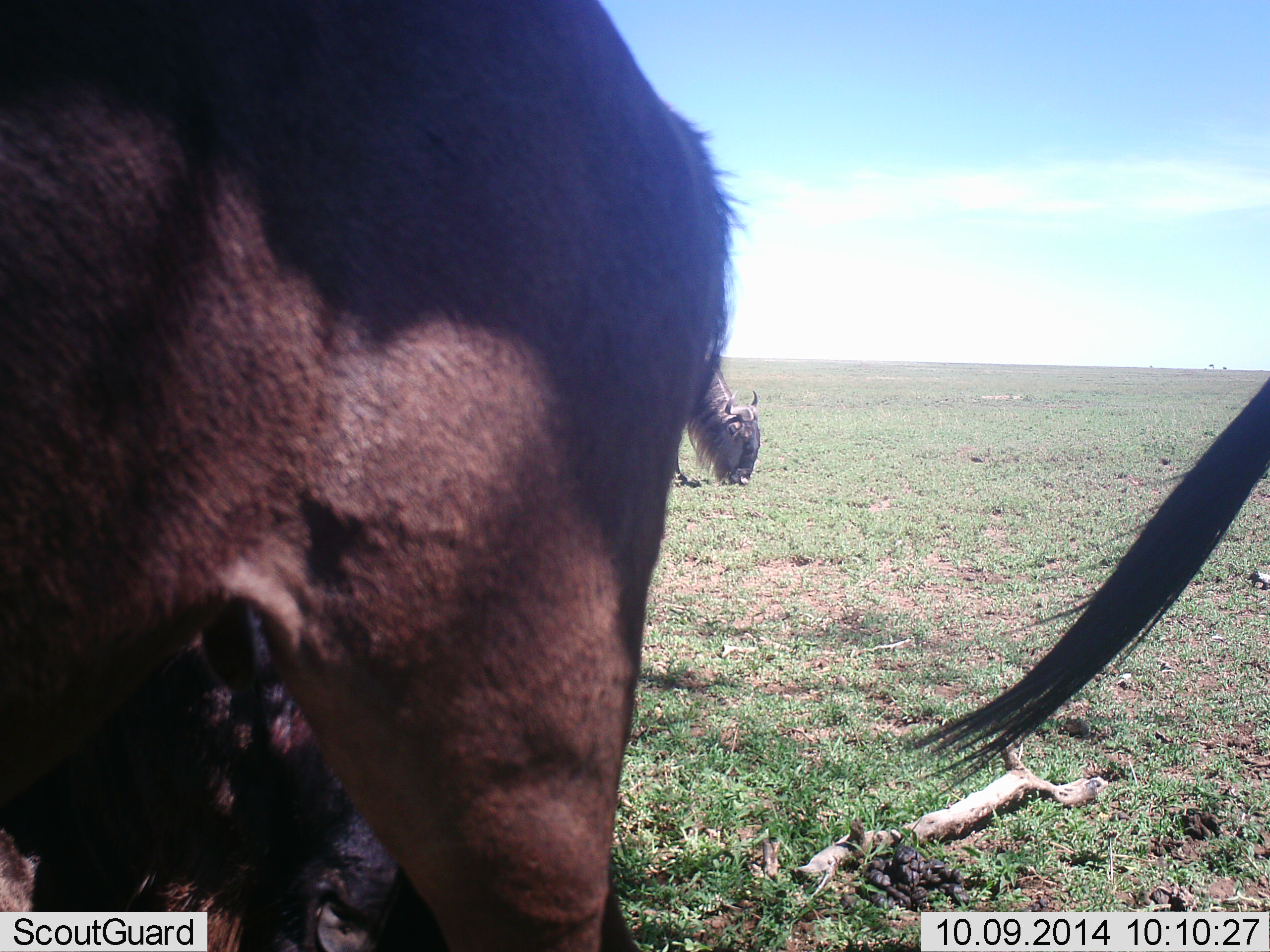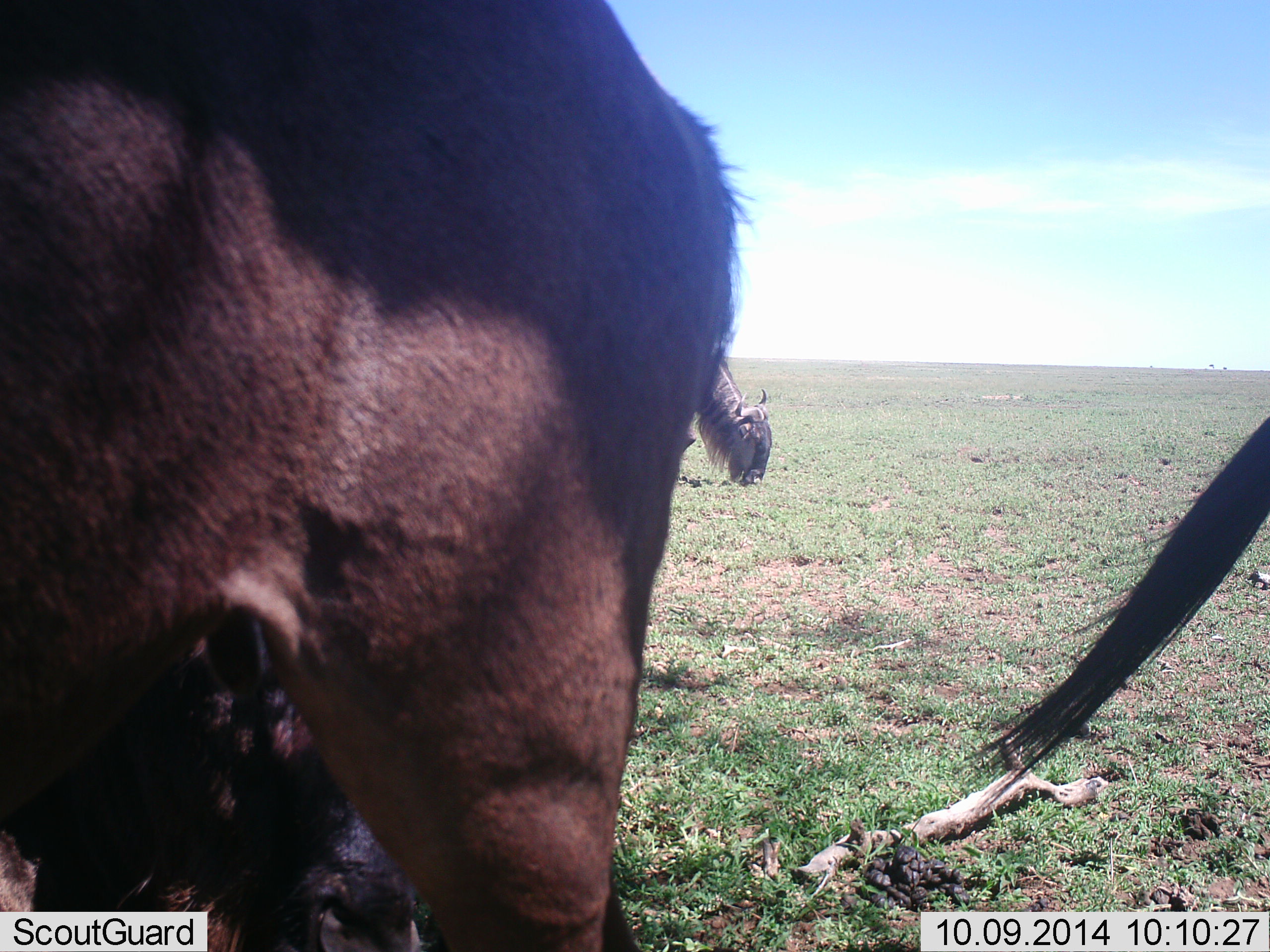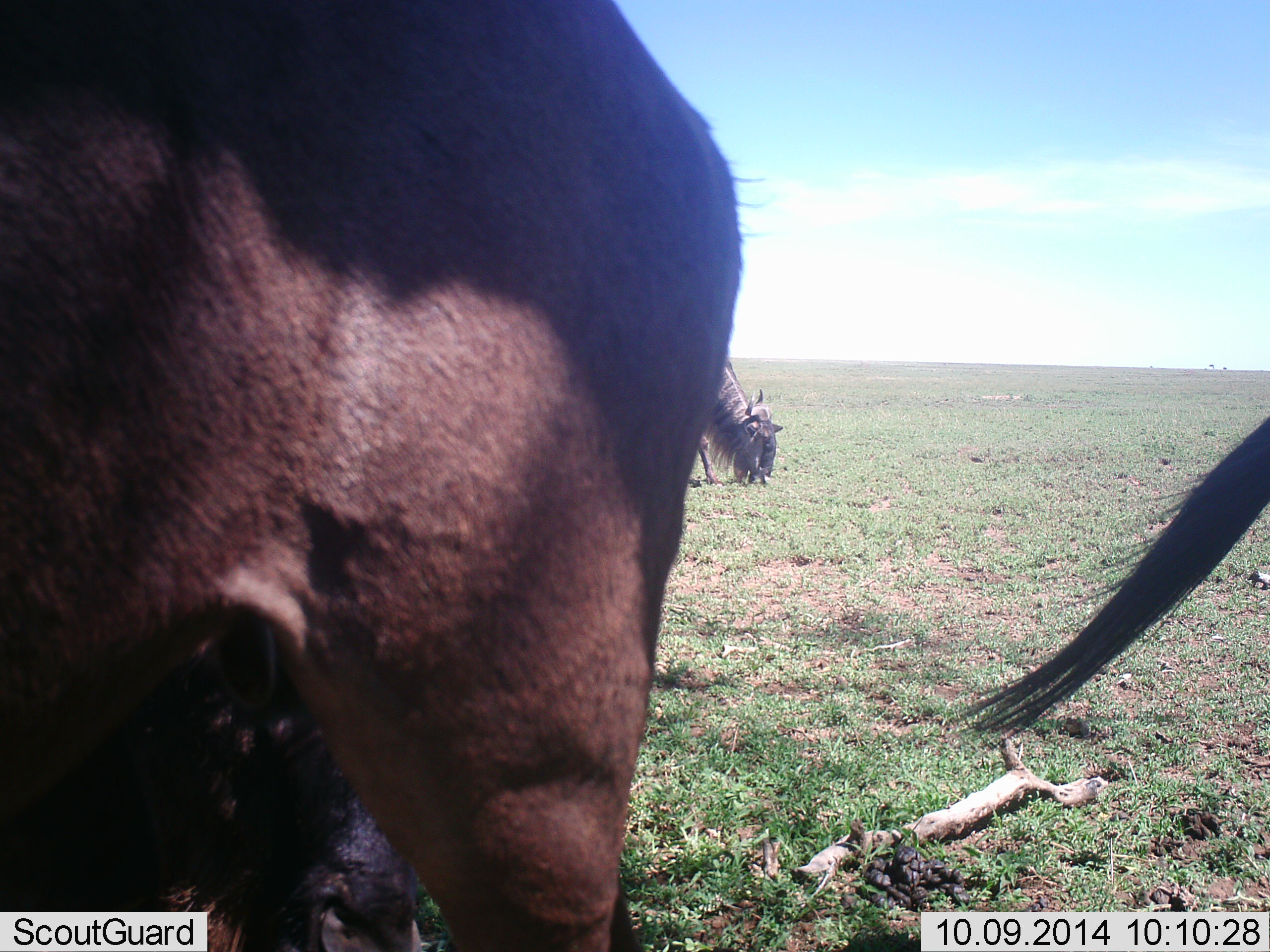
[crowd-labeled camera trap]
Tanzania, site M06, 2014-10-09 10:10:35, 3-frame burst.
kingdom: Animalia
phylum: Chordata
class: Mammalia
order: Artiodactyla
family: Bovidae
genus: Connochaetes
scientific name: Connochaetes taurinus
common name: blue wildebeest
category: wildebeest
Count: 3.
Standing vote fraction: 50%.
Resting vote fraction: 0%.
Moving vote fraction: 20%.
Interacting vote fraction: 0%.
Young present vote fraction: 0%.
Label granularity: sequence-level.